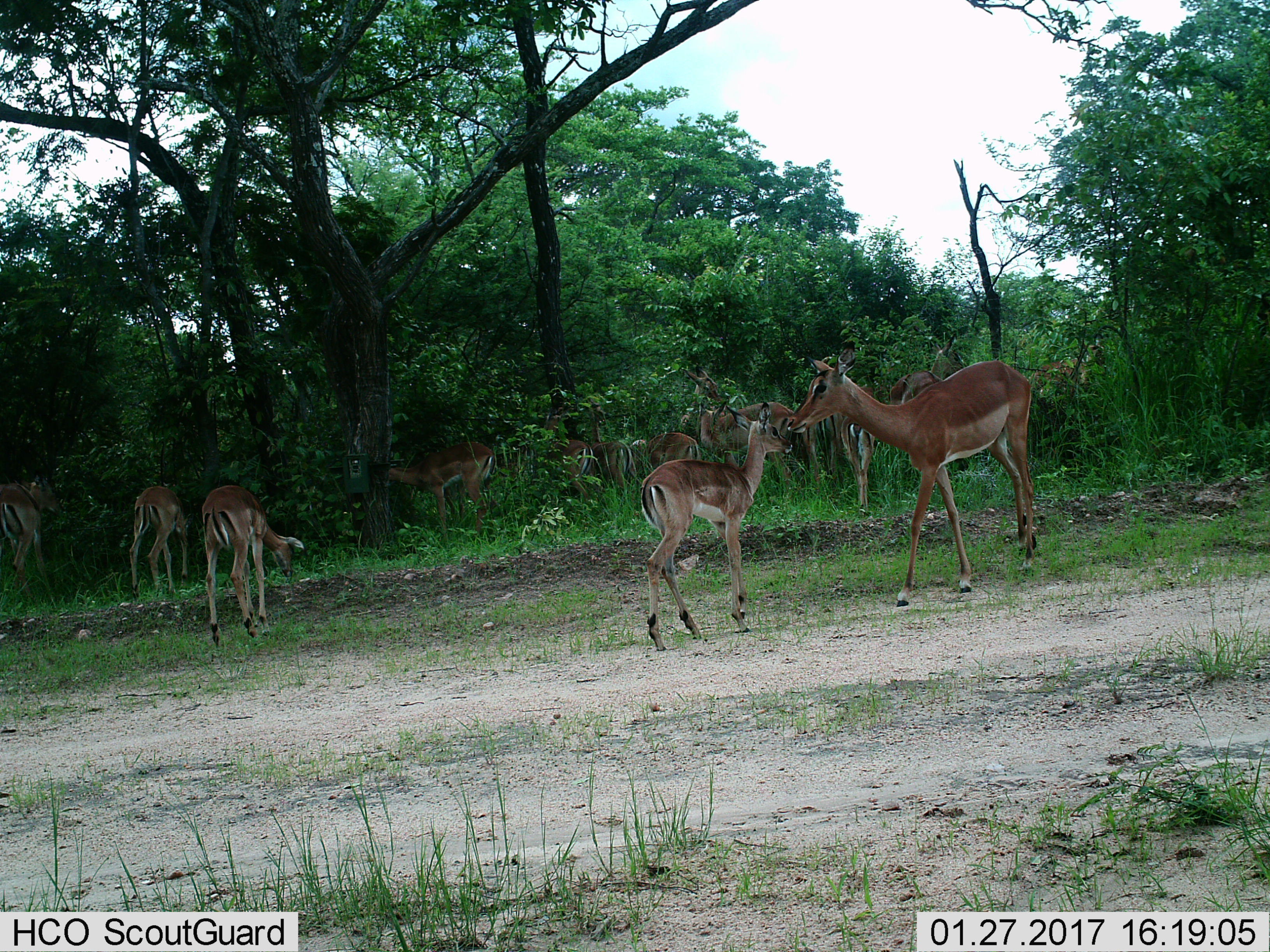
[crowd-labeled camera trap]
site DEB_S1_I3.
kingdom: Animalia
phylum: Chordata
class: Mammalia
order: Artiodactyla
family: Bovidae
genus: Aepyceros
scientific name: Aepyceros melampus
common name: impala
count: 11-50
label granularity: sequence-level